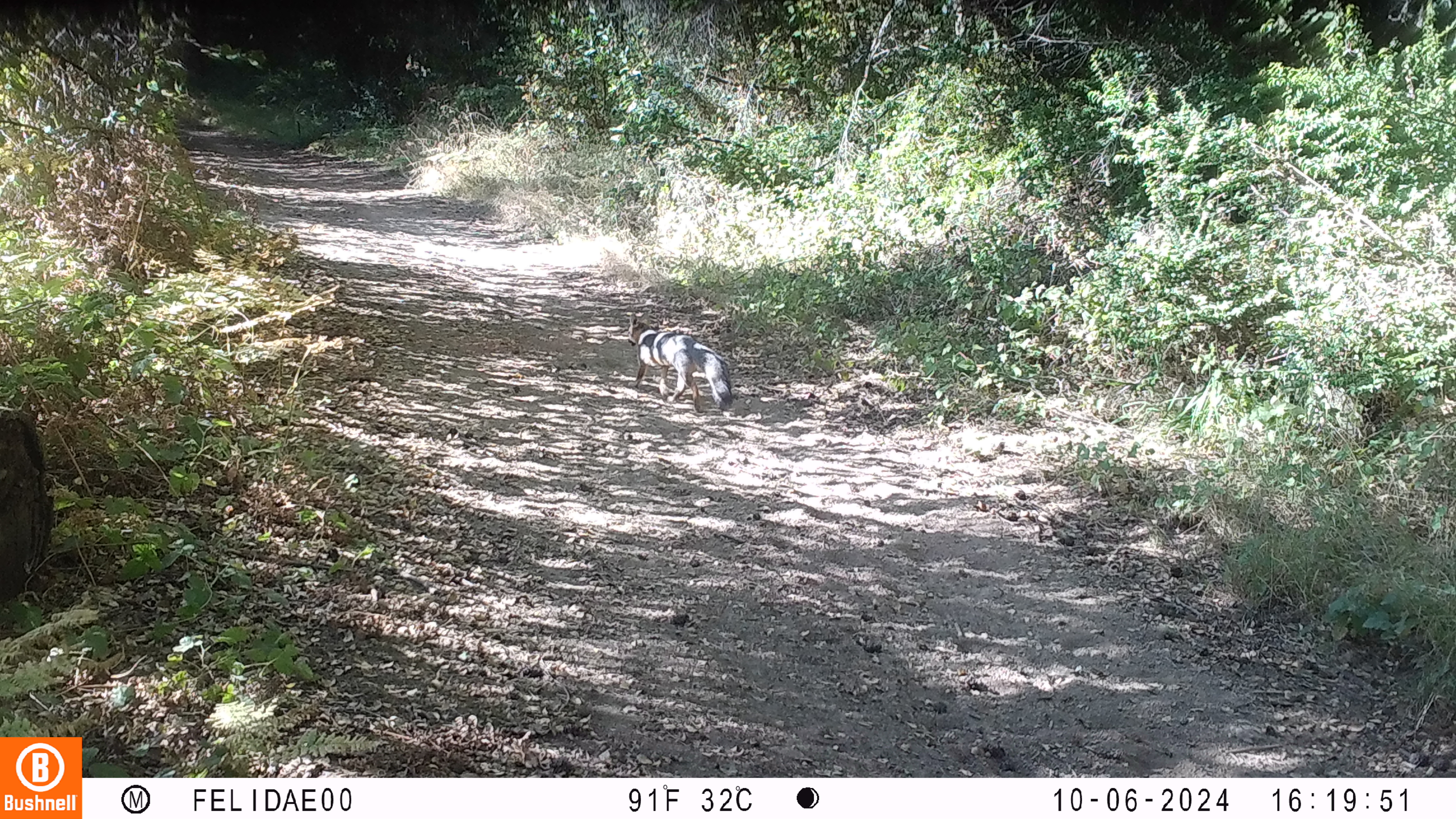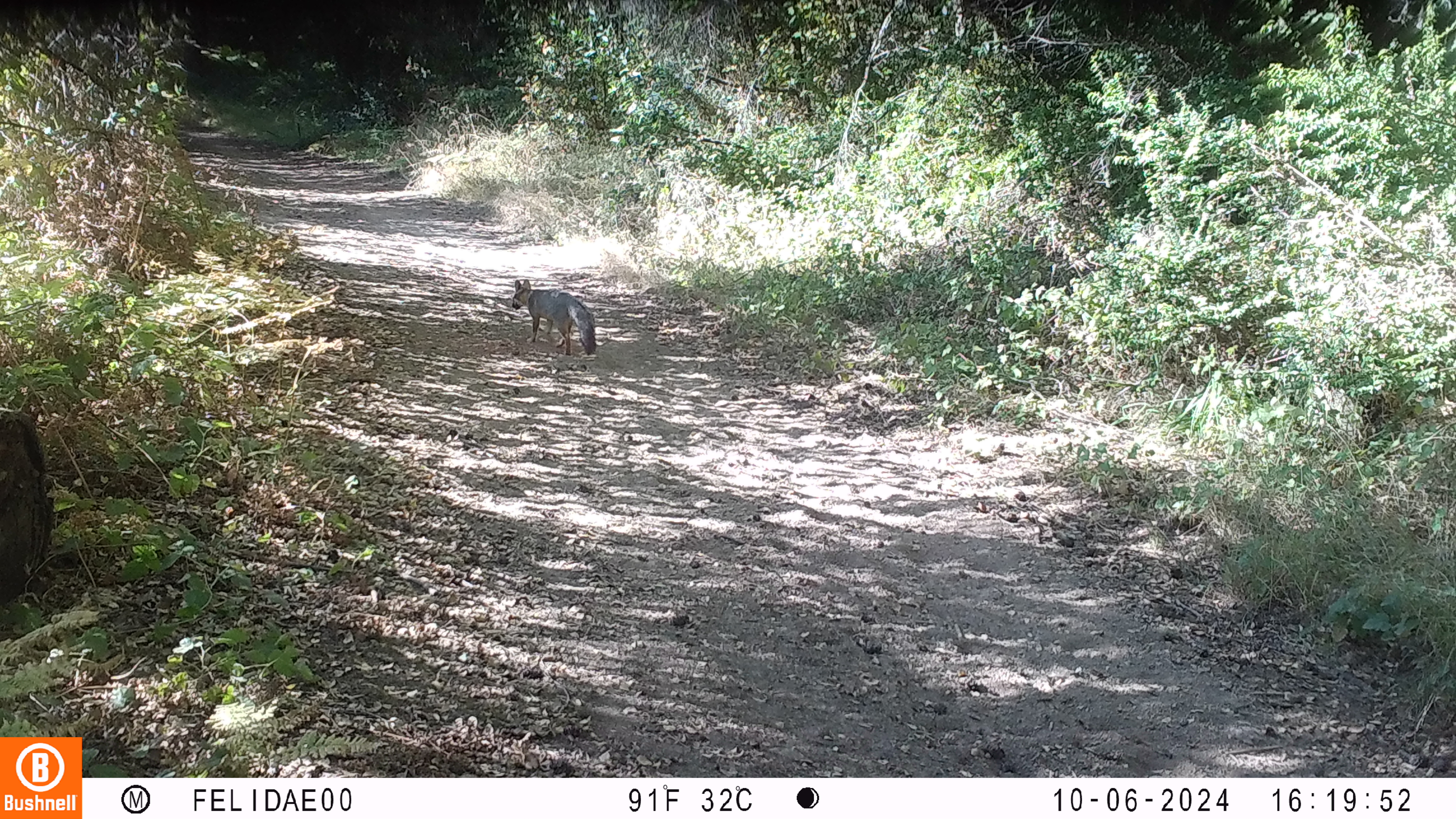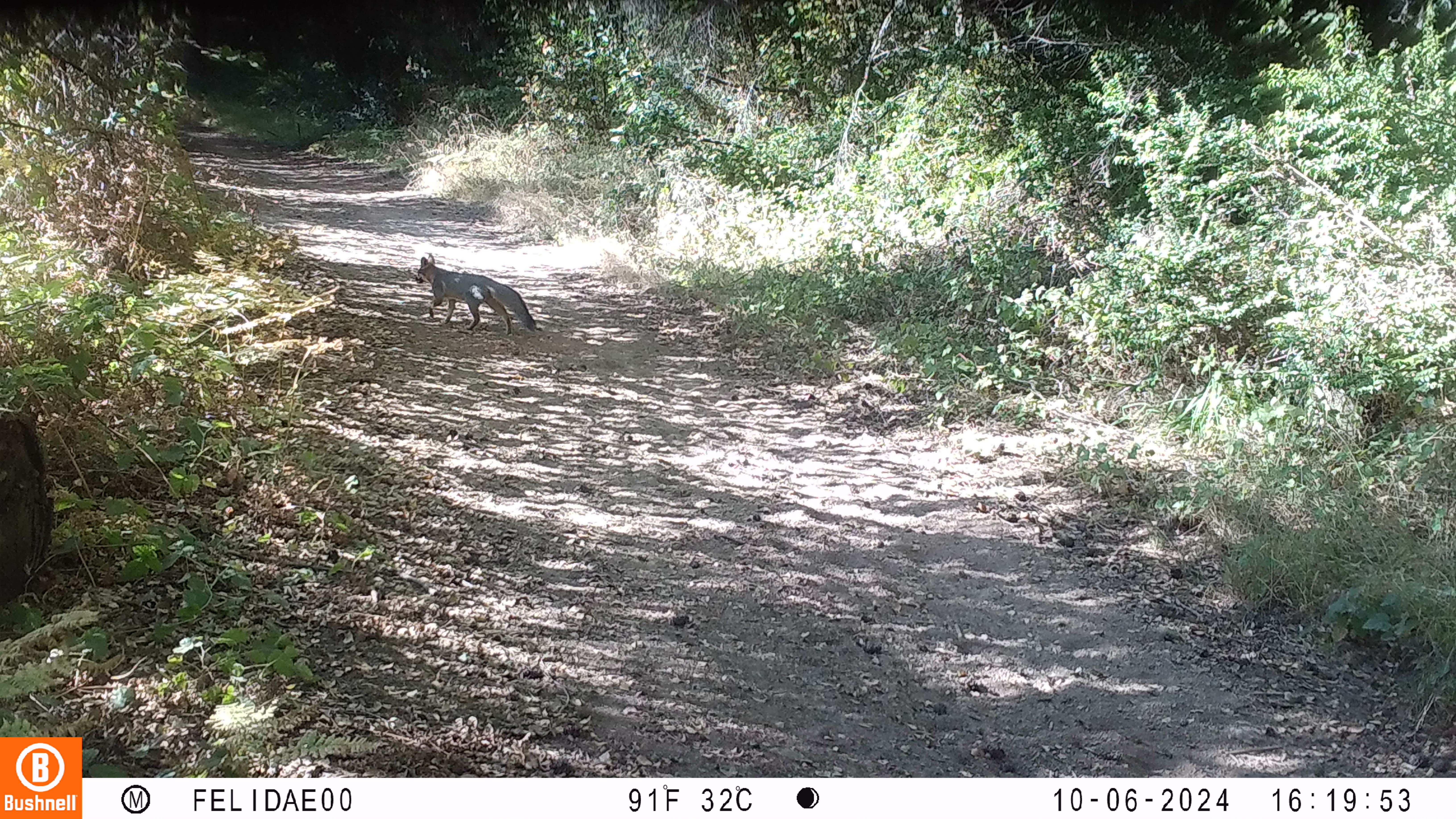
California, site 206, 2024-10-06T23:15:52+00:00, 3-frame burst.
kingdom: Animalia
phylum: Chordata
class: Mammalia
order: Carnivora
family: Canidae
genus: Urocyon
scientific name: Urocyon cinereoargenteus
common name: gray fox